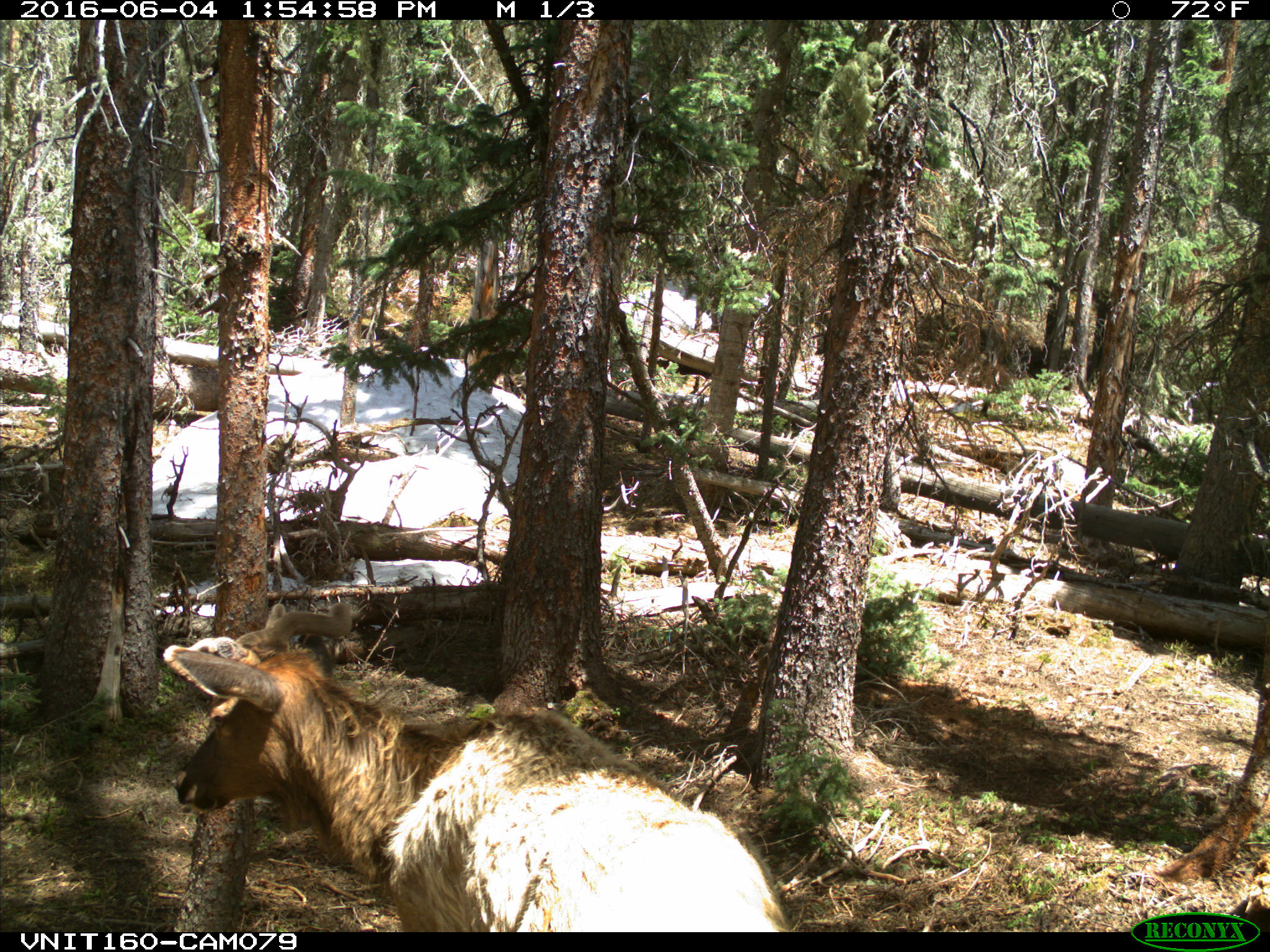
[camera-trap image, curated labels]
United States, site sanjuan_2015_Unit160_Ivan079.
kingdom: Animalia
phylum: Chordata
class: Mammalia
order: Artiodactyla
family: Cervidae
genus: Cervus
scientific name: Cervus elaphus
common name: red deer